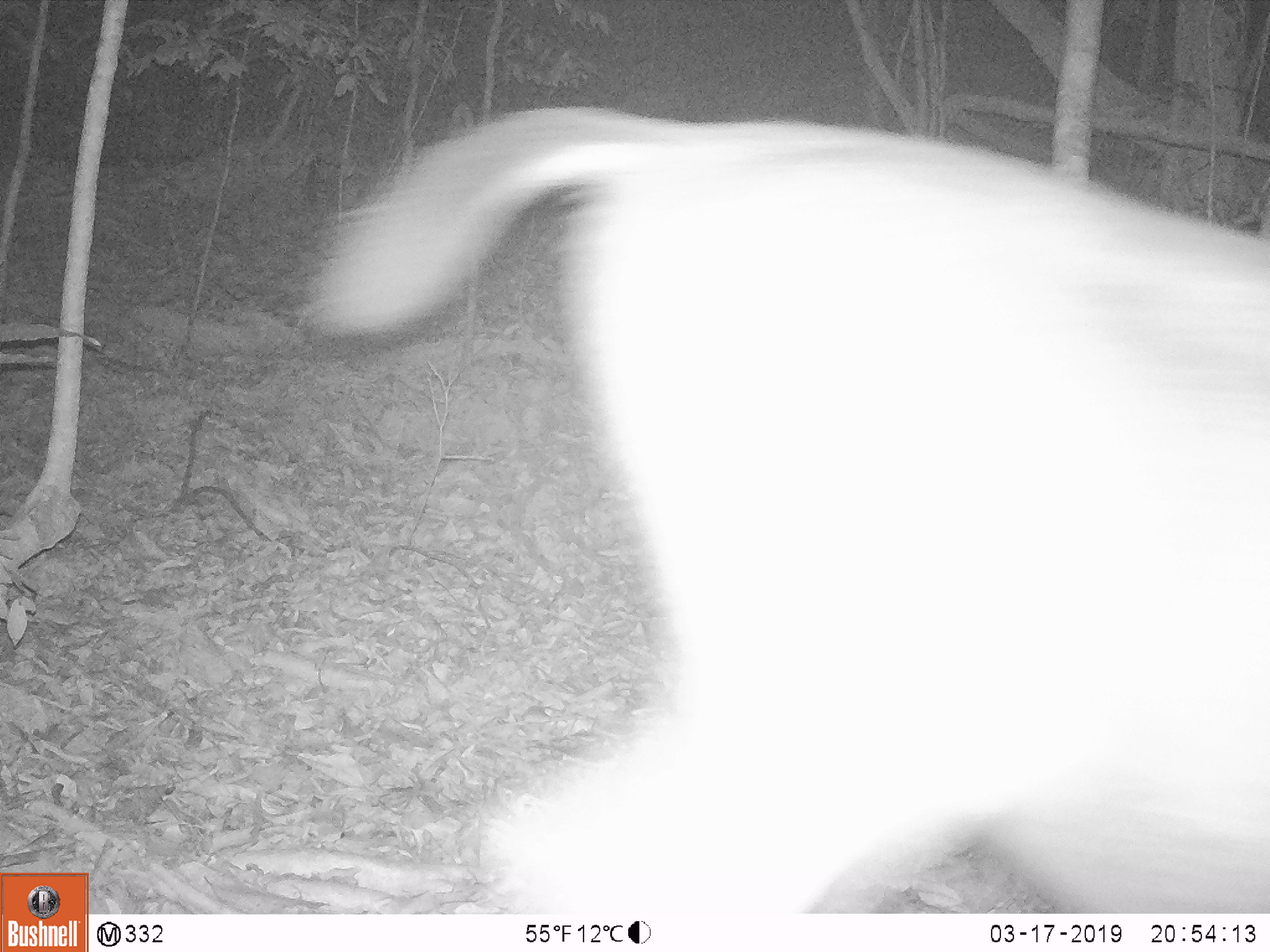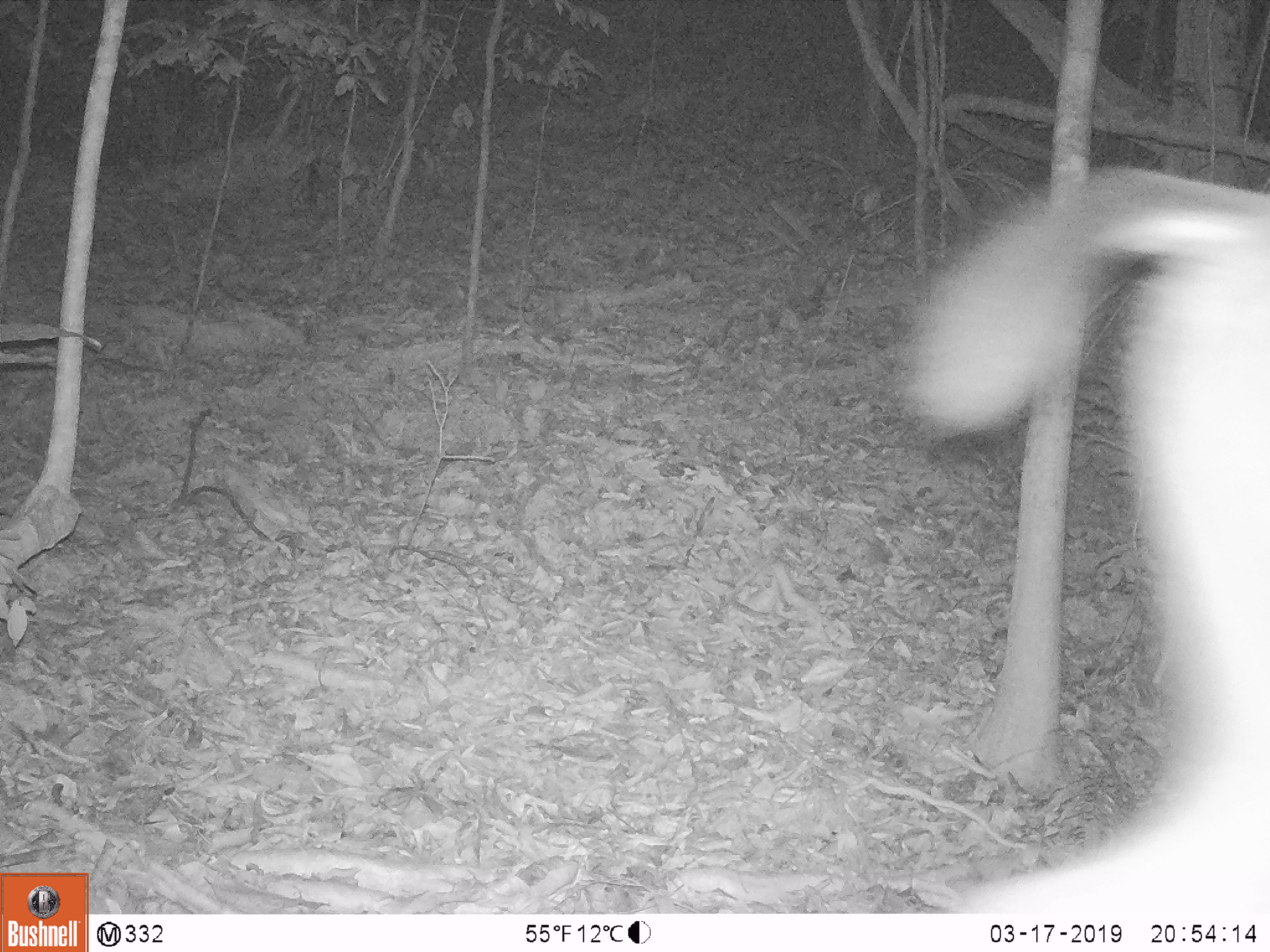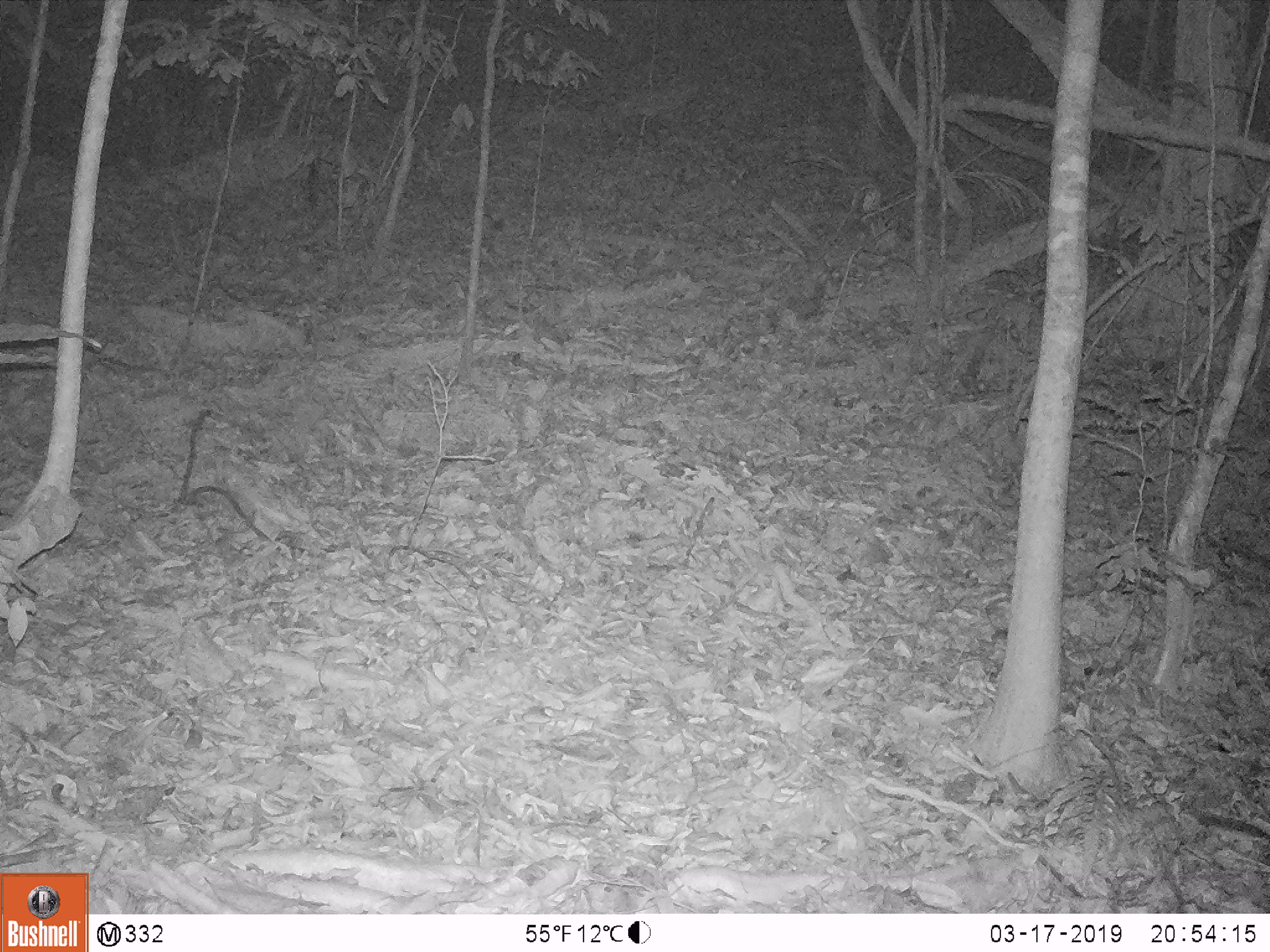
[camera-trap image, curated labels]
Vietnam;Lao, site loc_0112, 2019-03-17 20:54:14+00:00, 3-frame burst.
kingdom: Animalia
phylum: Chordata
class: Mammalia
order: Artiodactyla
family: Cervidae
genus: Rusa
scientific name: Rusa unicolor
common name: sambar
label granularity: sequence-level